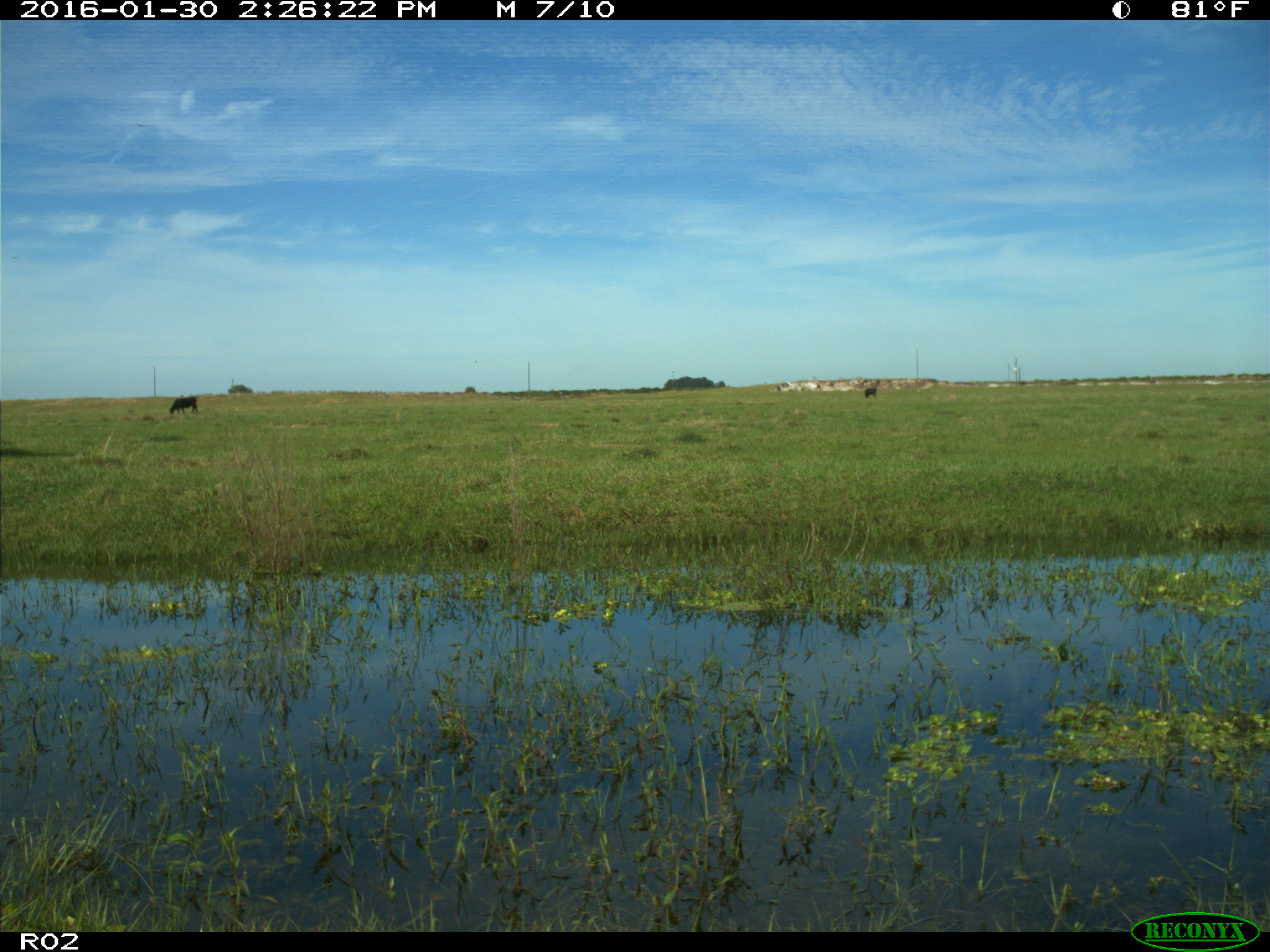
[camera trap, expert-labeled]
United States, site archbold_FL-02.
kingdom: Animalia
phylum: Chordata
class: Mammalia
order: Artiodactyla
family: Bovidae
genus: Bos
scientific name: Bos taurus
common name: domestic cow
Bos taurus (domestic cow).